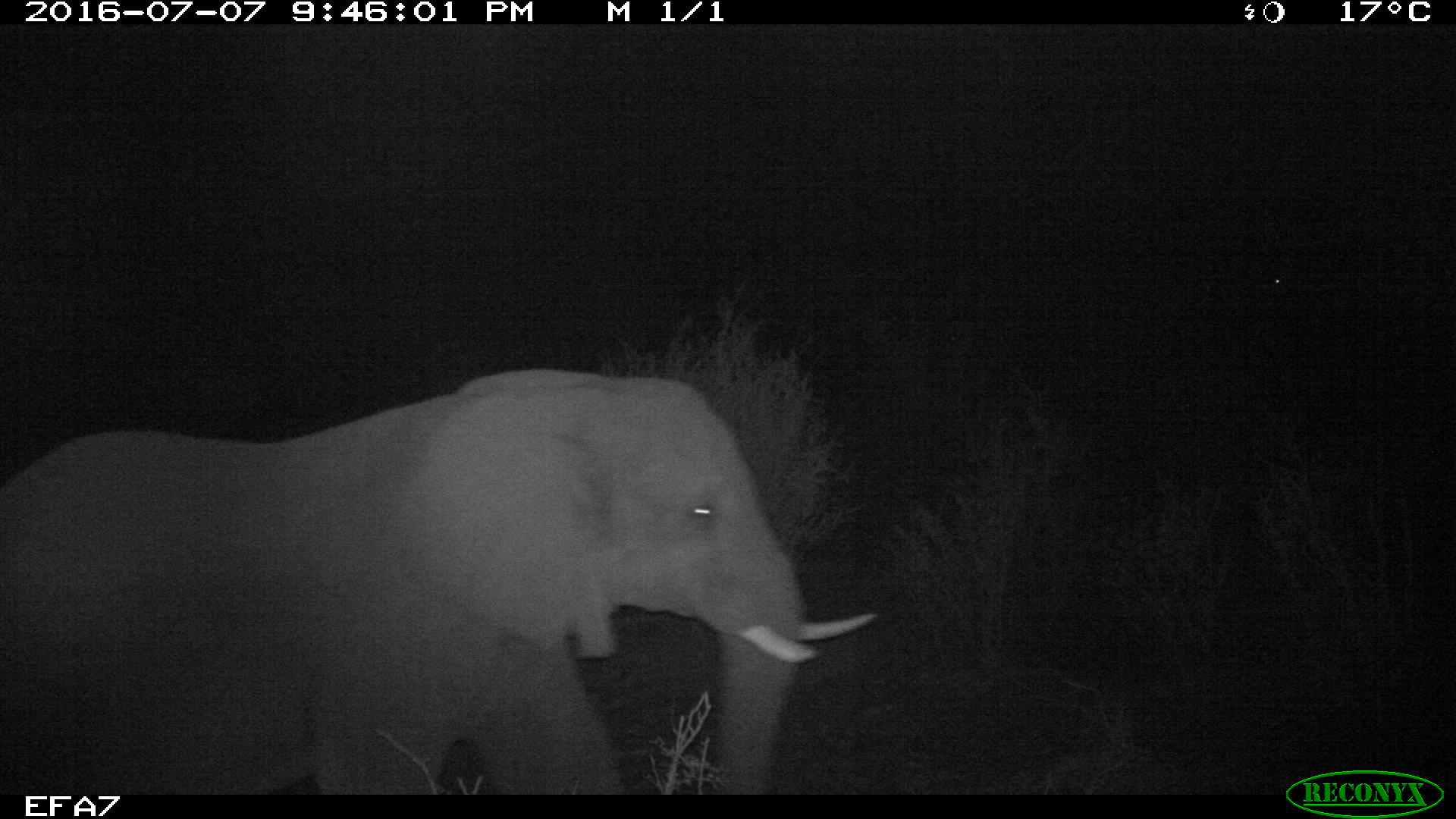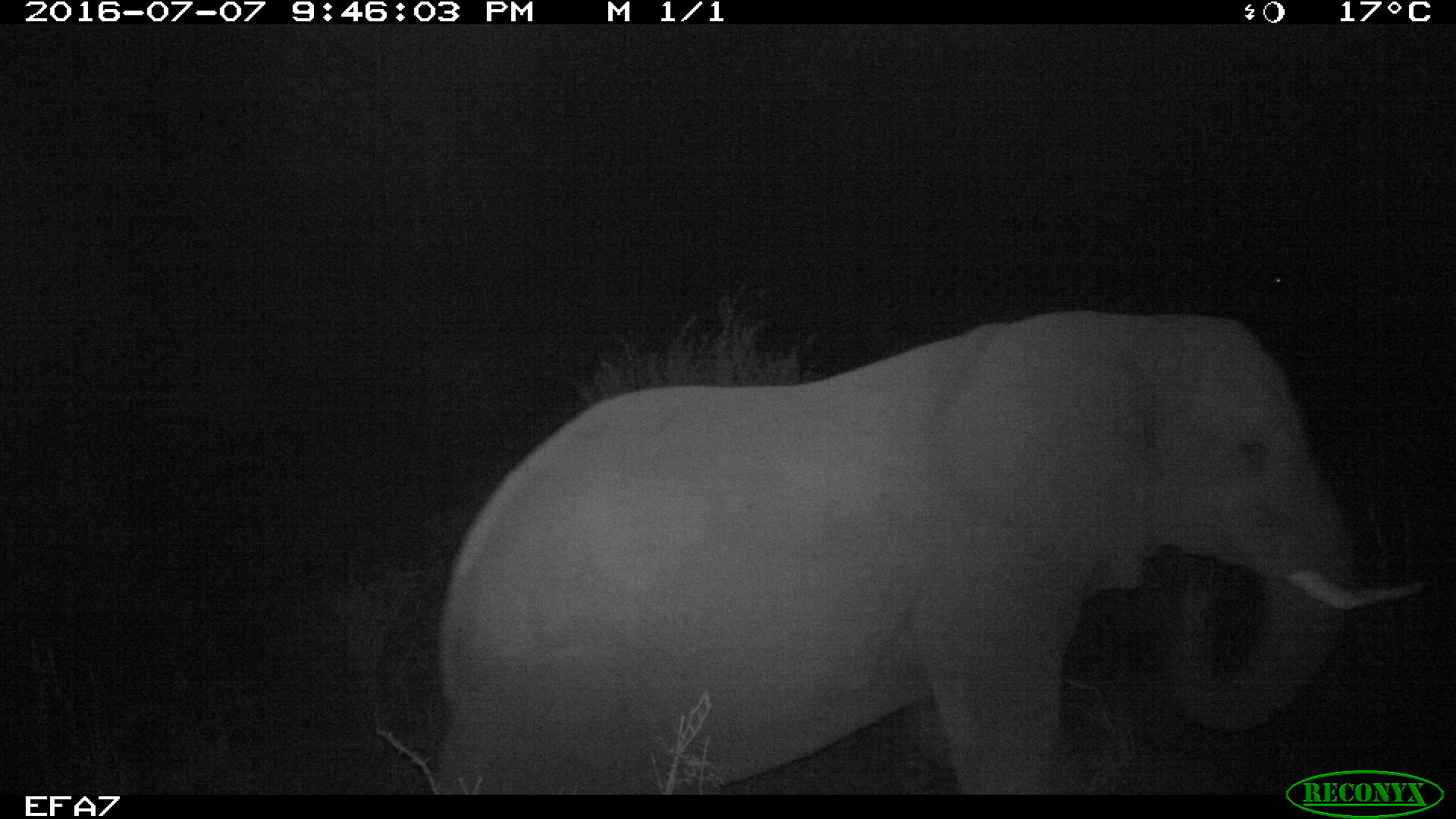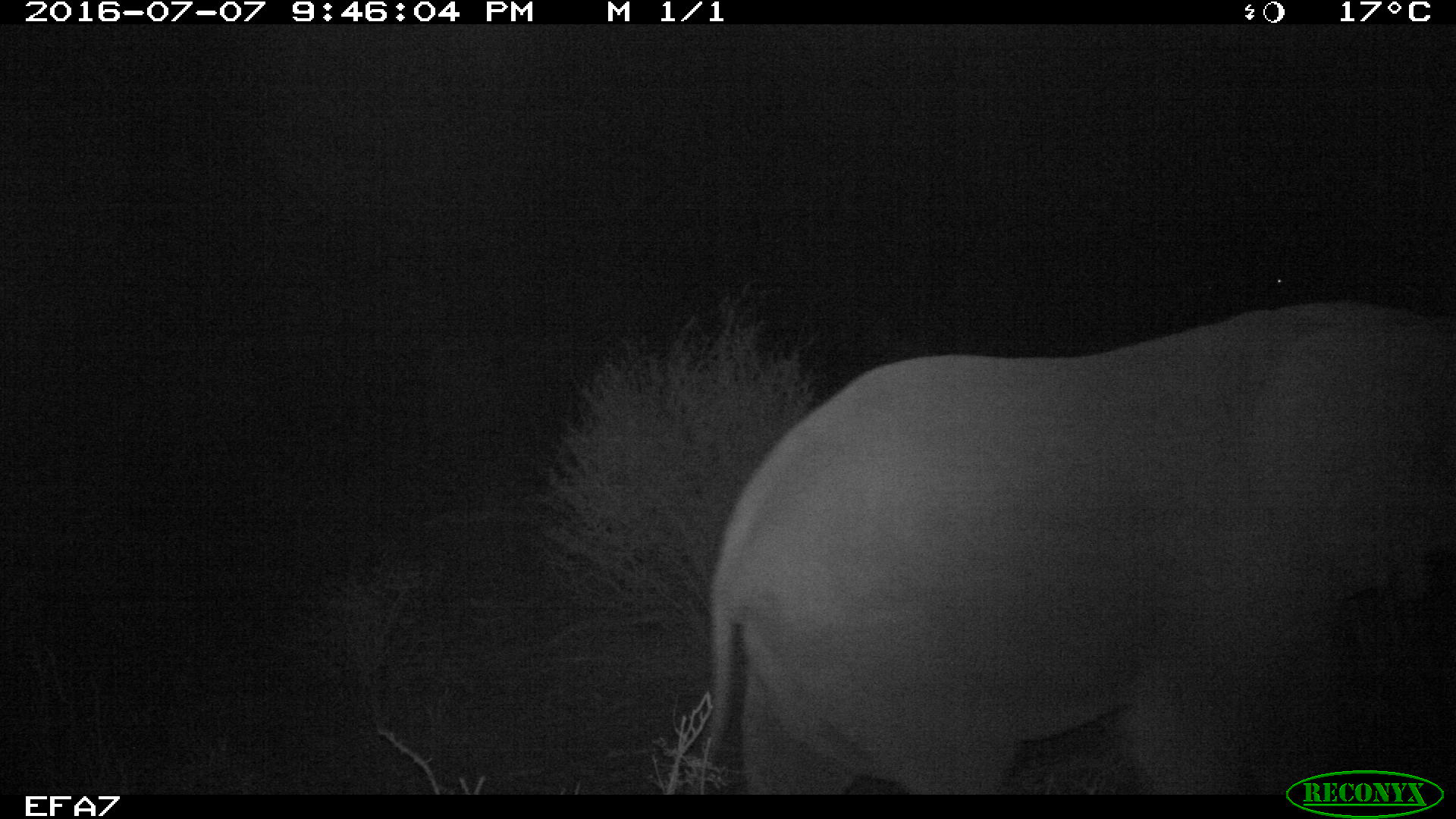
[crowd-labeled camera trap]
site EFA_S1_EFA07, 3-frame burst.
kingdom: Animalia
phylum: Chordata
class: Mammalia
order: Proboscidea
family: Elephantidae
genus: Loxodonta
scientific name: Loxodonta africana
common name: african bush elephant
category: elephant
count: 1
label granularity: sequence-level